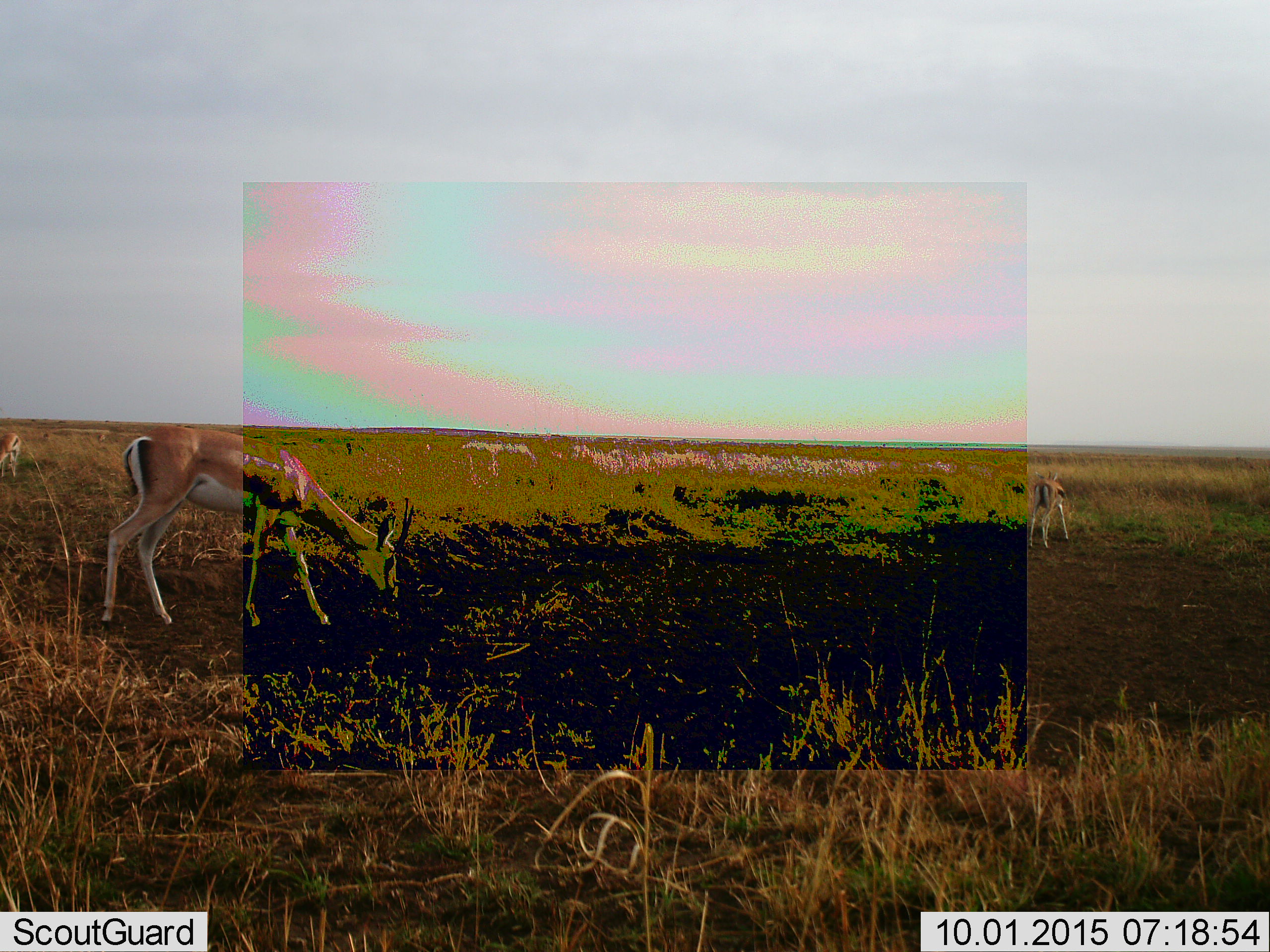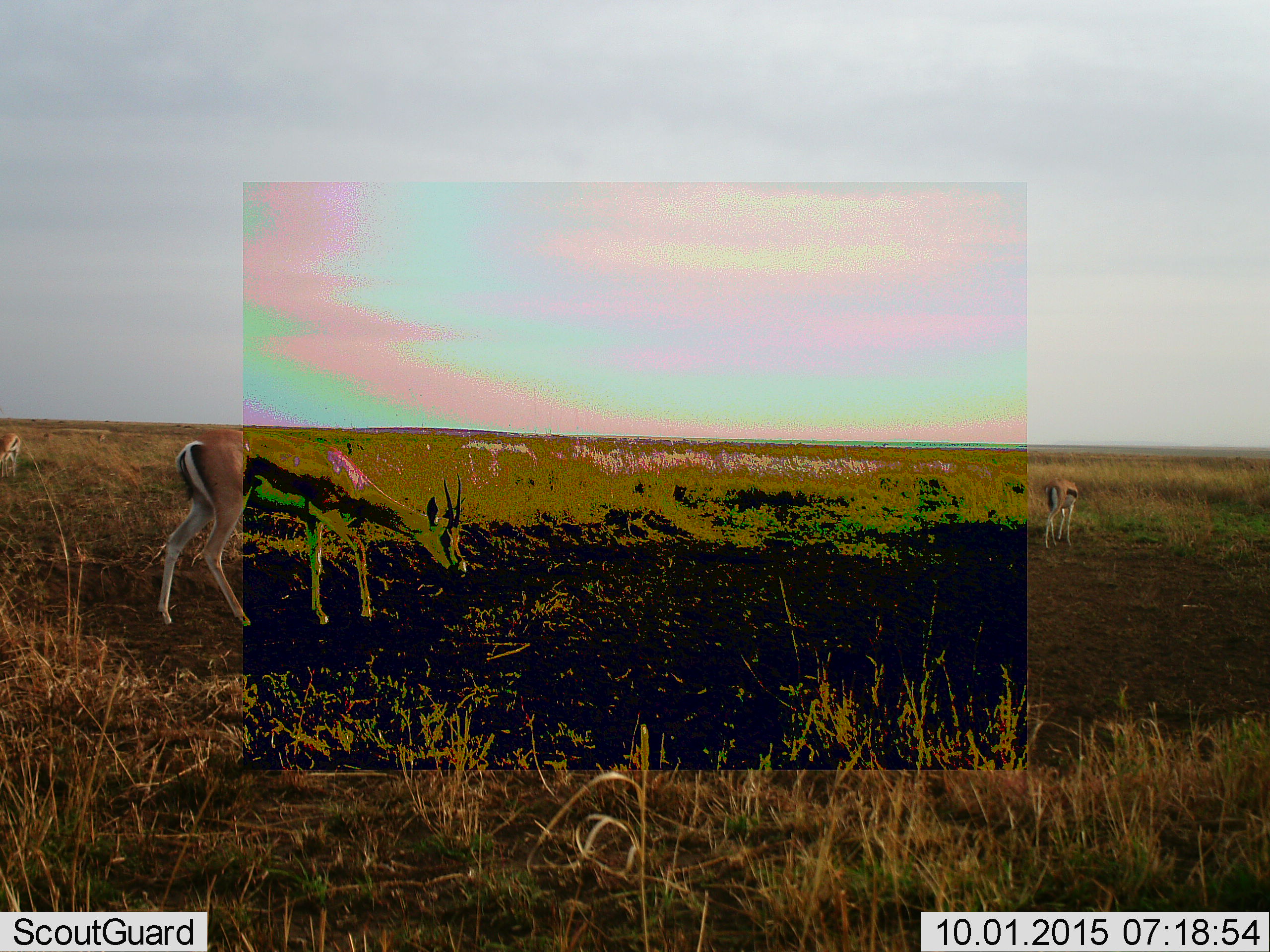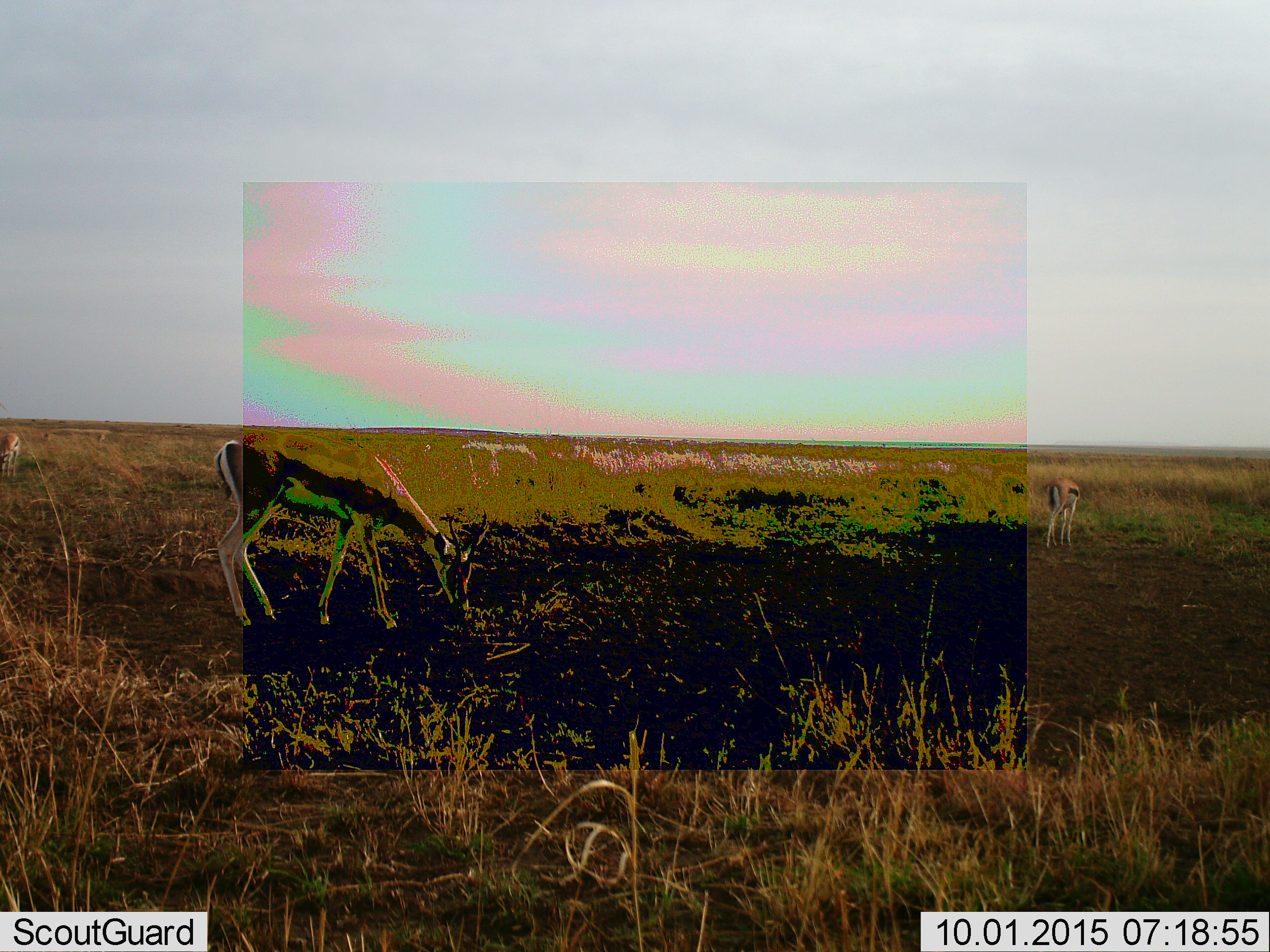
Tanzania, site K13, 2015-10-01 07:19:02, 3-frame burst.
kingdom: Animalia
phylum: Chordata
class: Mammalia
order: Artiodactyla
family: Bovidae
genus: Eudorcas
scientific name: Eudorcas thomsonii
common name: thomson's gazelle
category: gazellethomsons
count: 3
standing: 14%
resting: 0%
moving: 29%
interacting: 0%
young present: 0%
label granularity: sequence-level